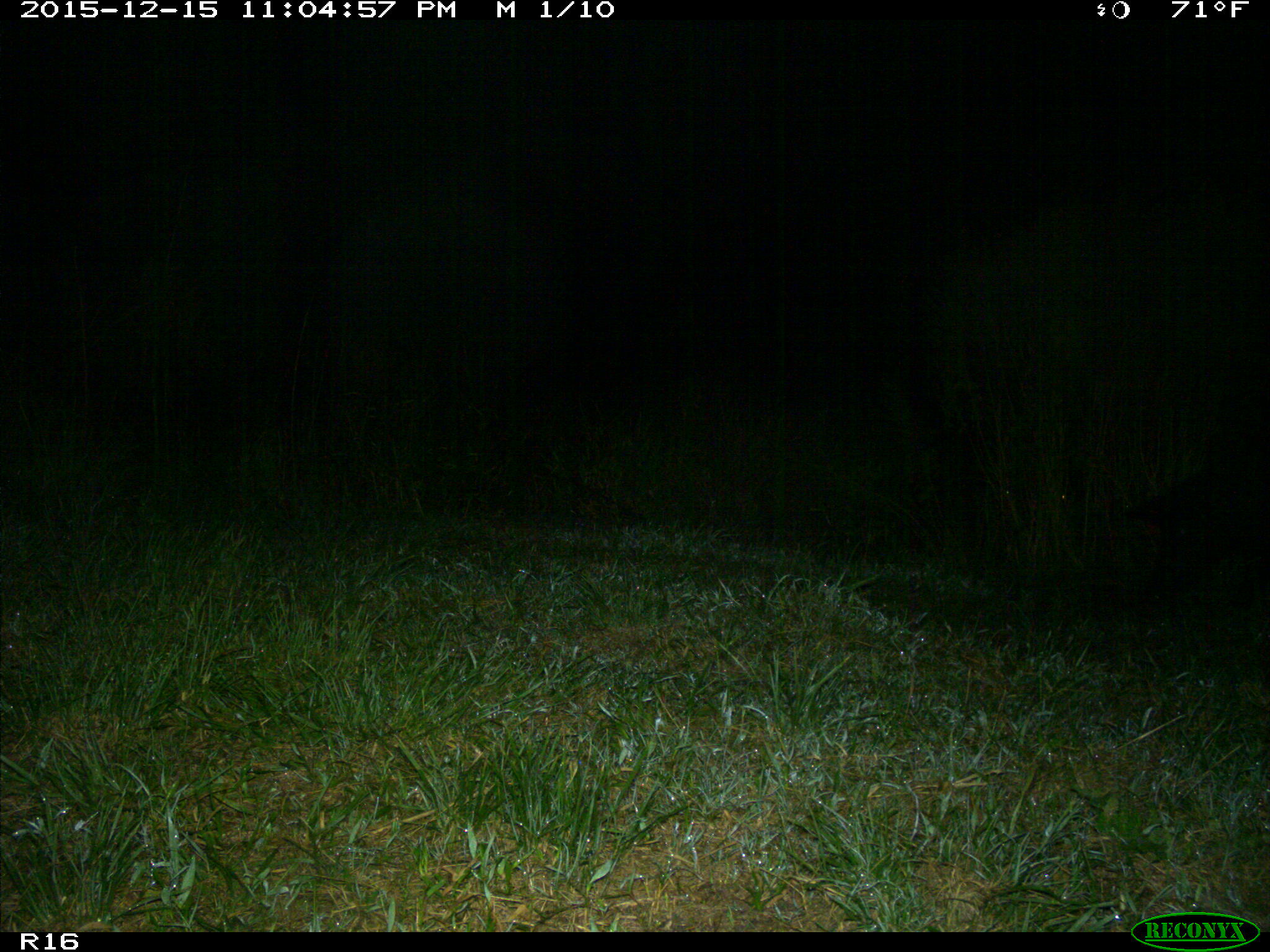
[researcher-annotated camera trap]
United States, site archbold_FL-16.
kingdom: Animalia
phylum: Chordata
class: Mammalia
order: Artiodactyla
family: Suidae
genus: Sus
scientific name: Sus scrofa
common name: wild boar